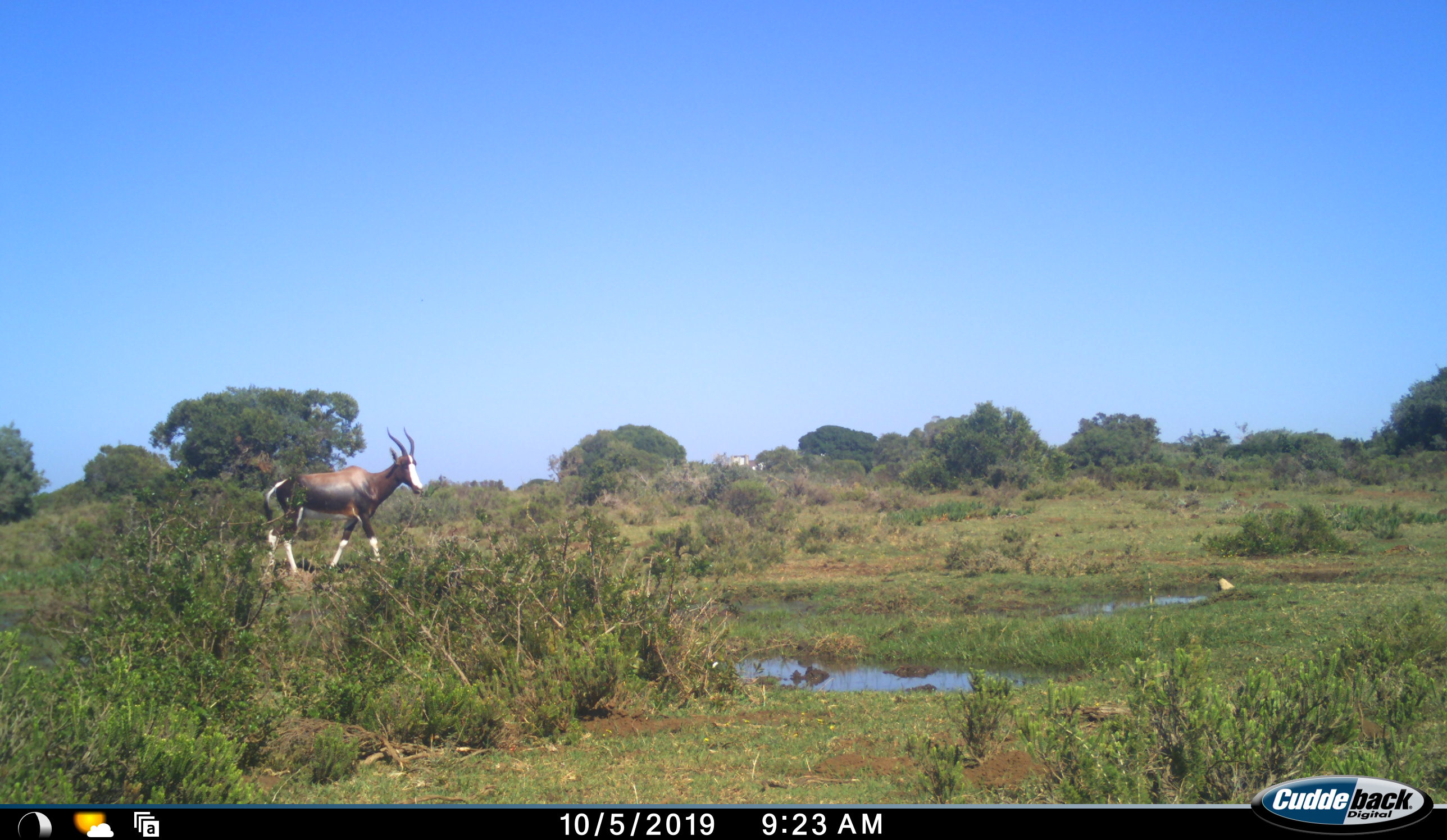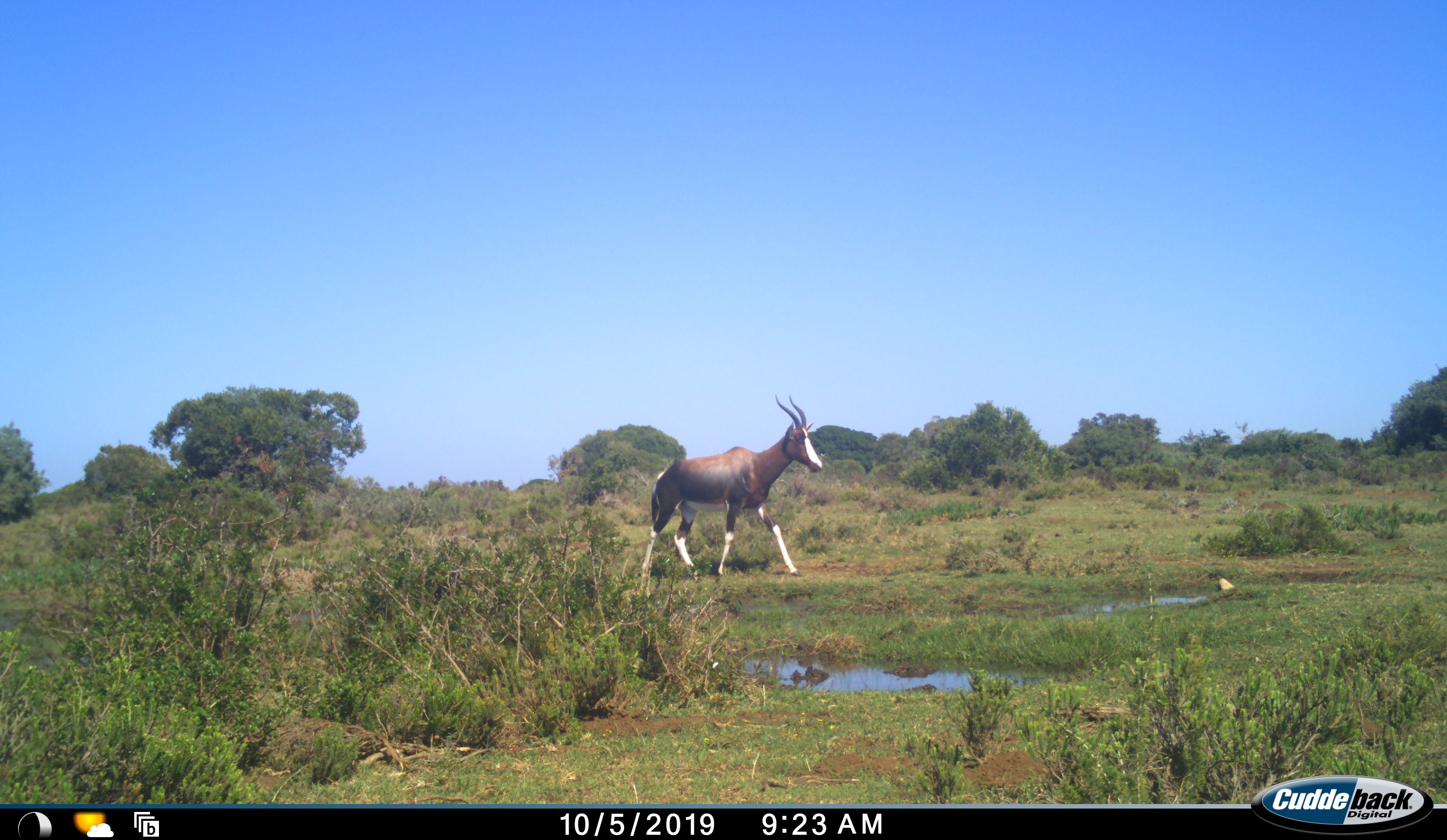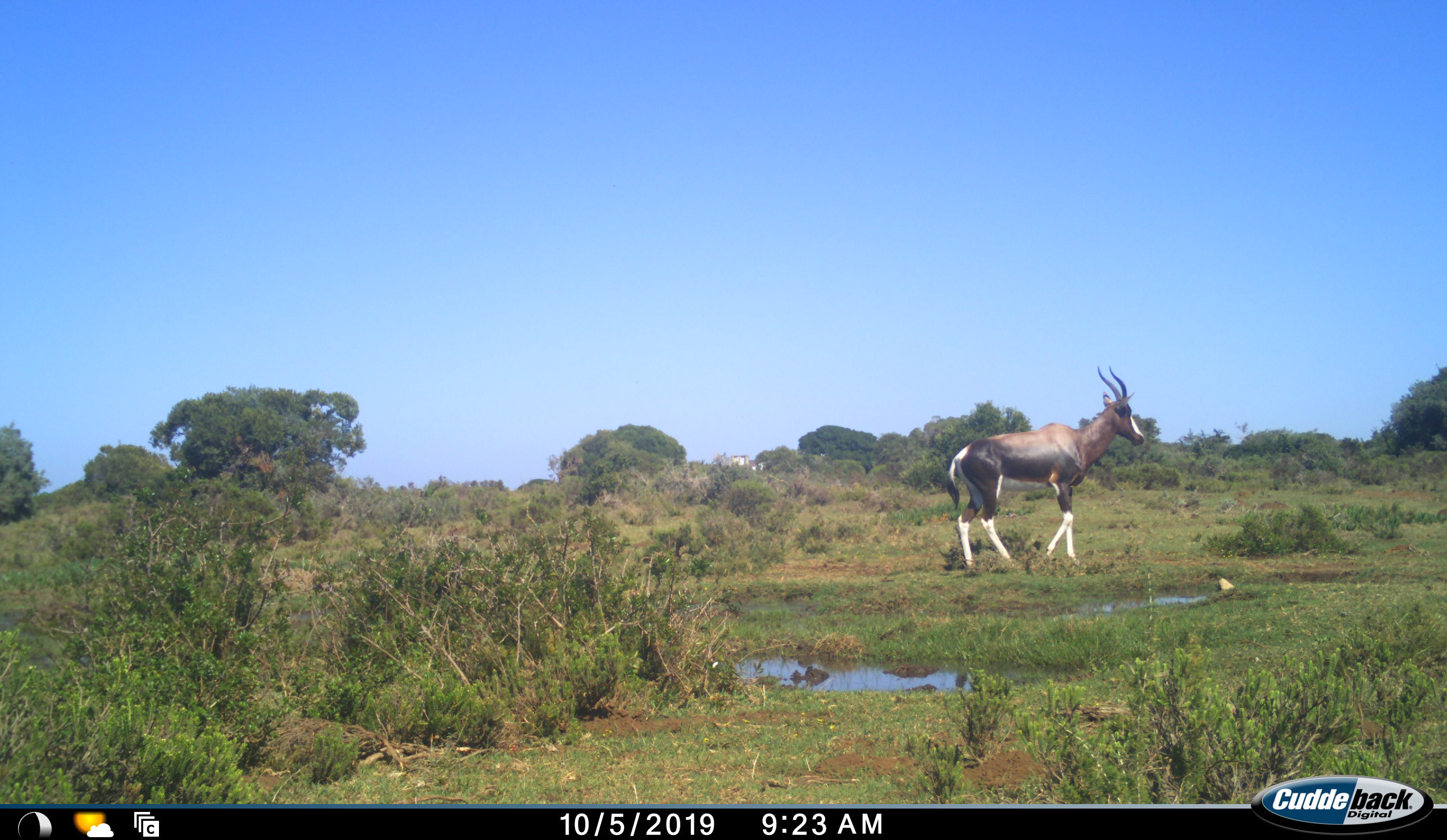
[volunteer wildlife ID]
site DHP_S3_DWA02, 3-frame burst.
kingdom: Animalia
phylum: Chordata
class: Mammalia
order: Artiodactyla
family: Bovidae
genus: Damaliscus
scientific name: Damaliscus pygargus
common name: bontebok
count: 1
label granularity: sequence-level